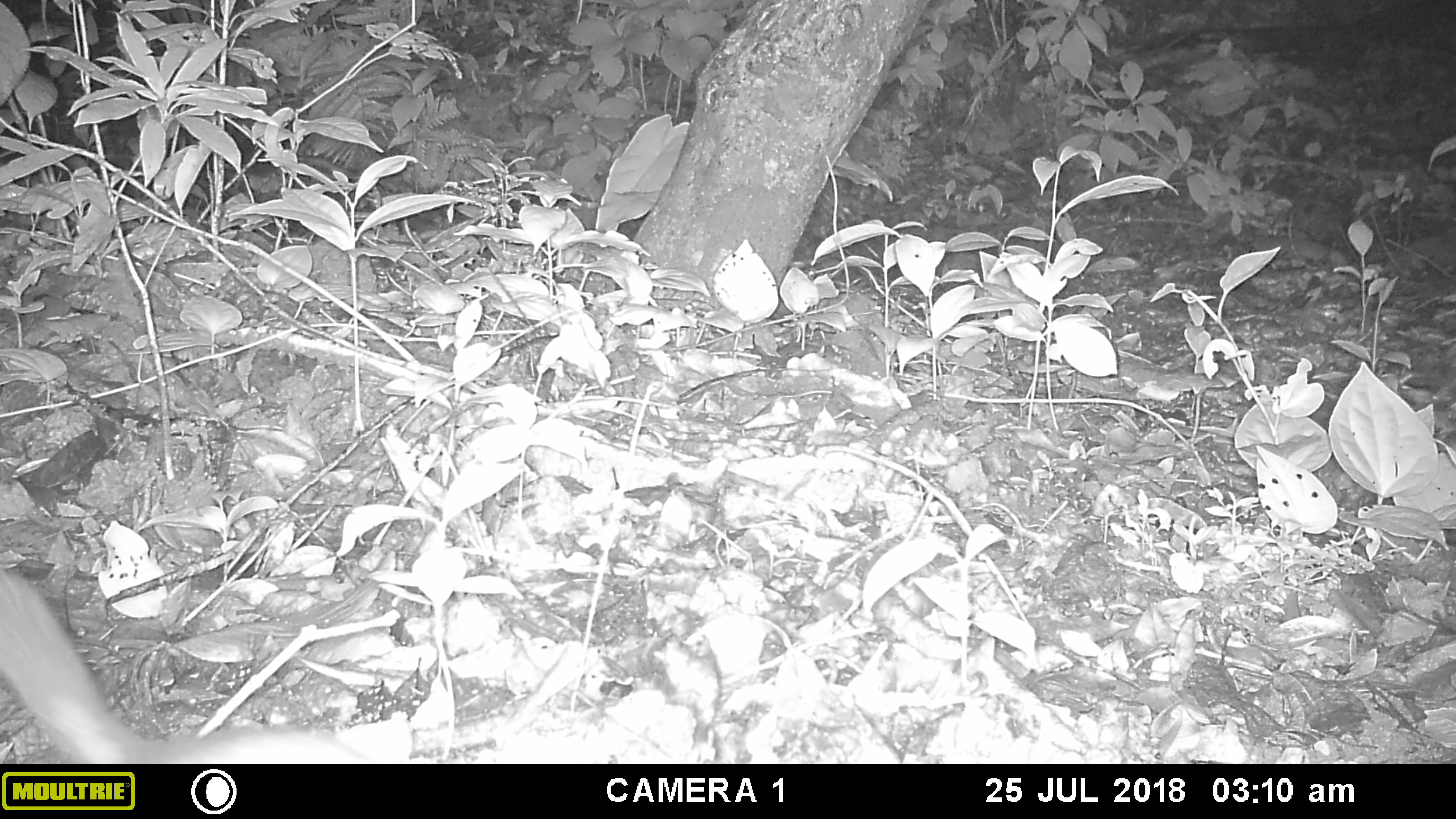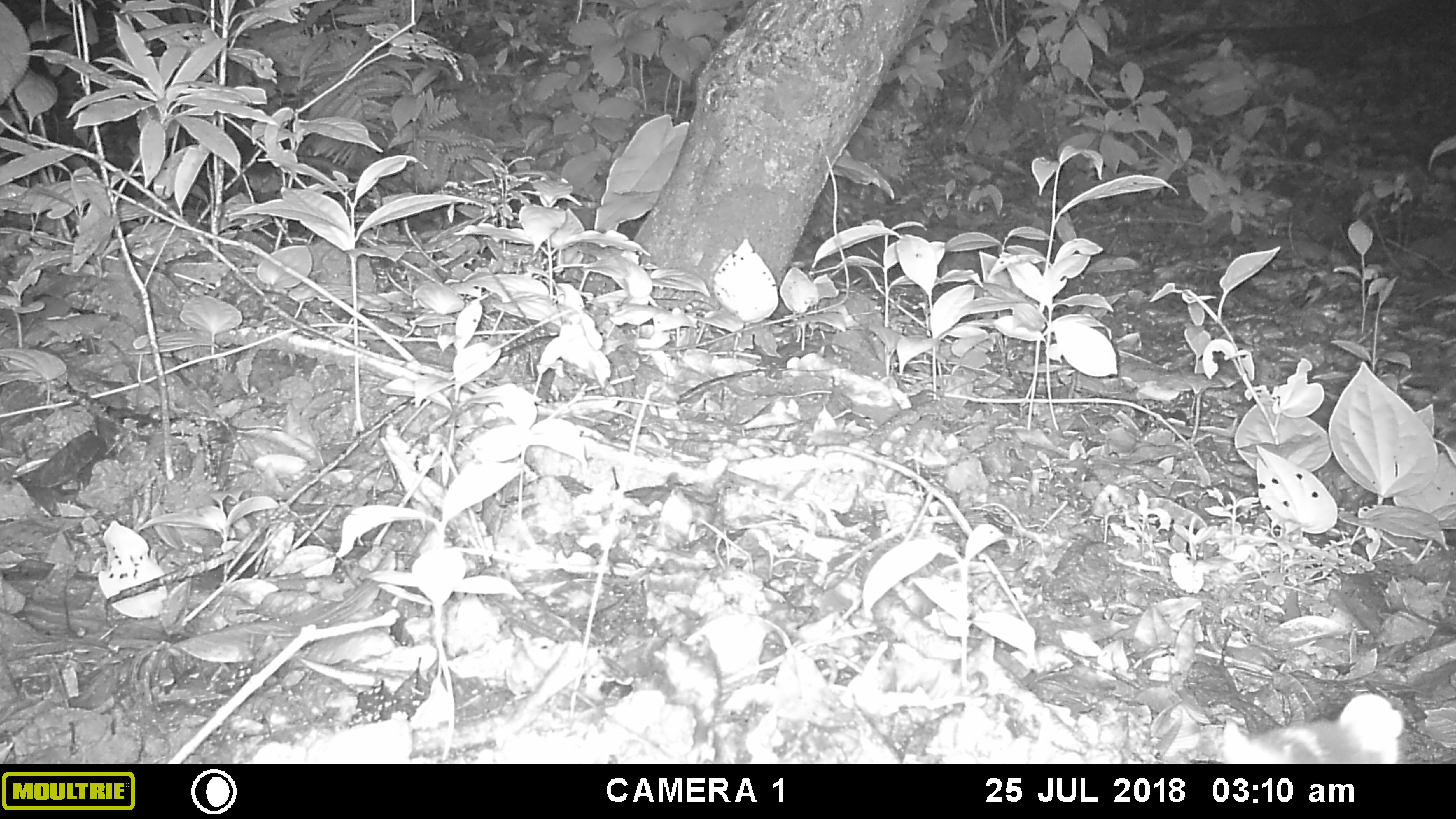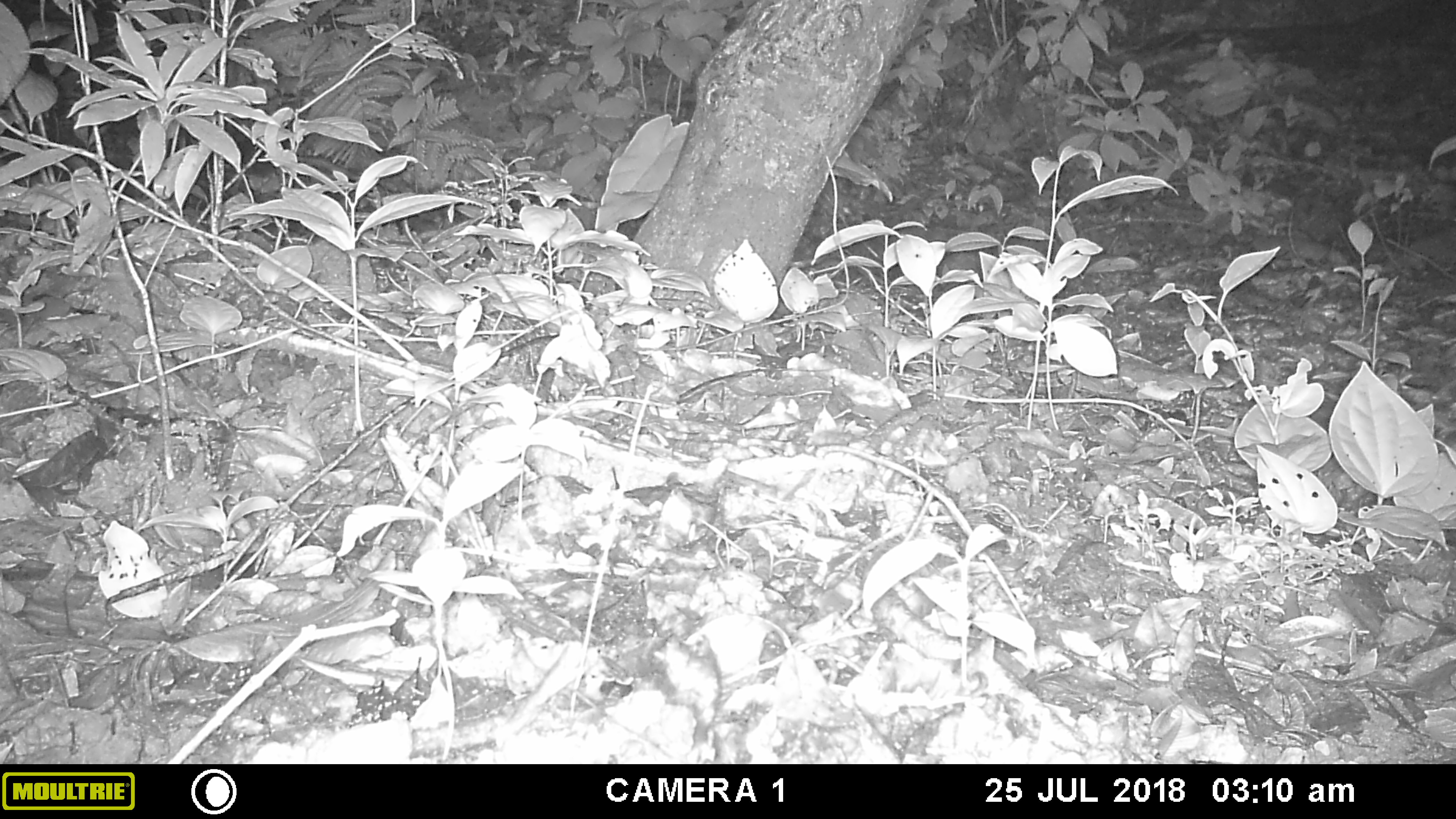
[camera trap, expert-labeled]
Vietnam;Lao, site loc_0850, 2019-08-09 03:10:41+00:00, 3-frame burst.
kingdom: Animalia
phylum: Chordata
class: Mammalia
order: Carnivora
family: Mustelidae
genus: Melogale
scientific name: Melogale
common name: ferret badger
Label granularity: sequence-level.